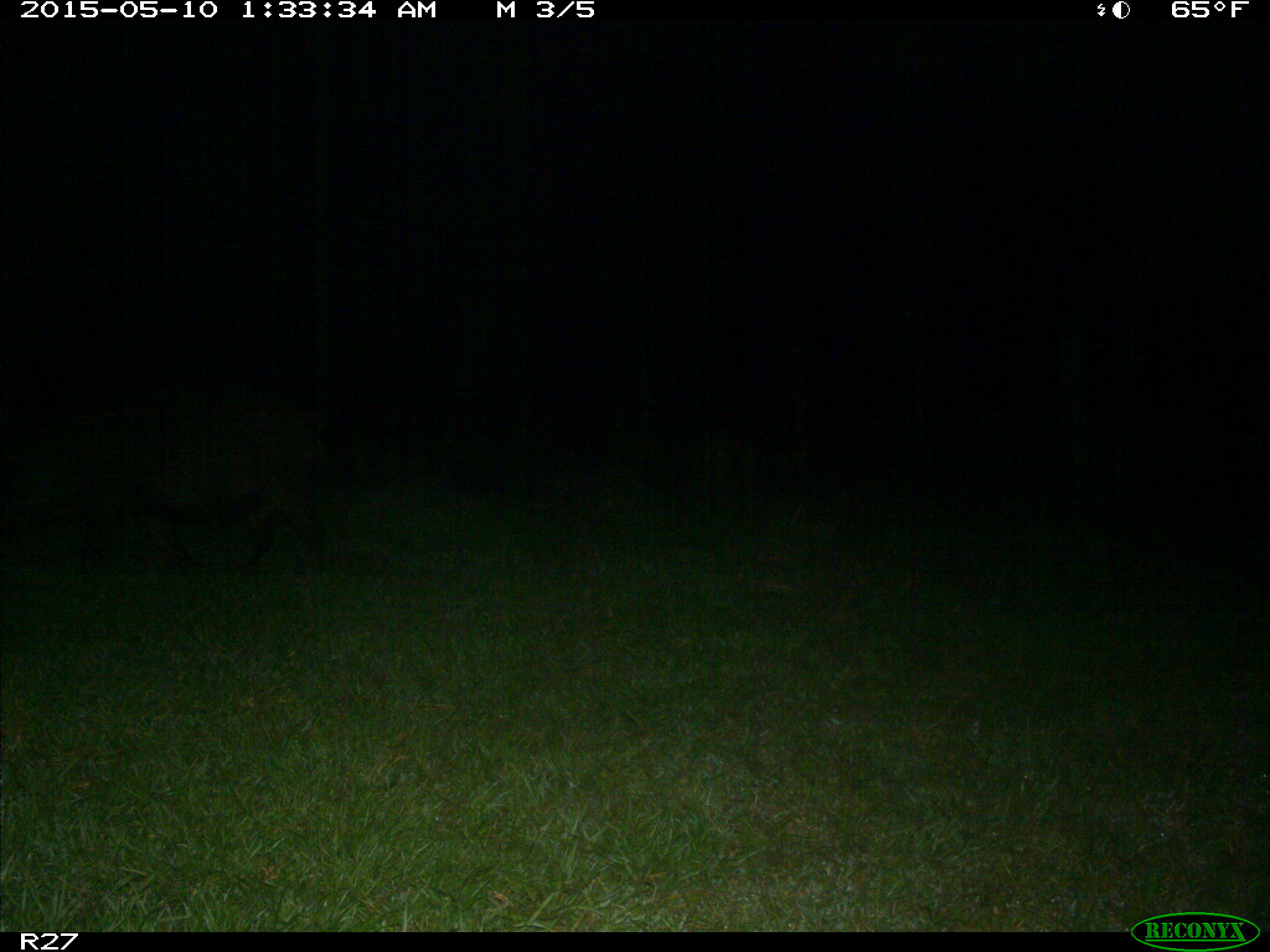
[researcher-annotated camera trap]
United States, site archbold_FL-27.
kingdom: Animalia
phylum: Chordata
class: Mammalia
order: Artiodactyla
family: Suidae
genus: Sus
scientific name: Sus scrofa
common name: wild boar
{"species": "Sus scrofa (wild boar)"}